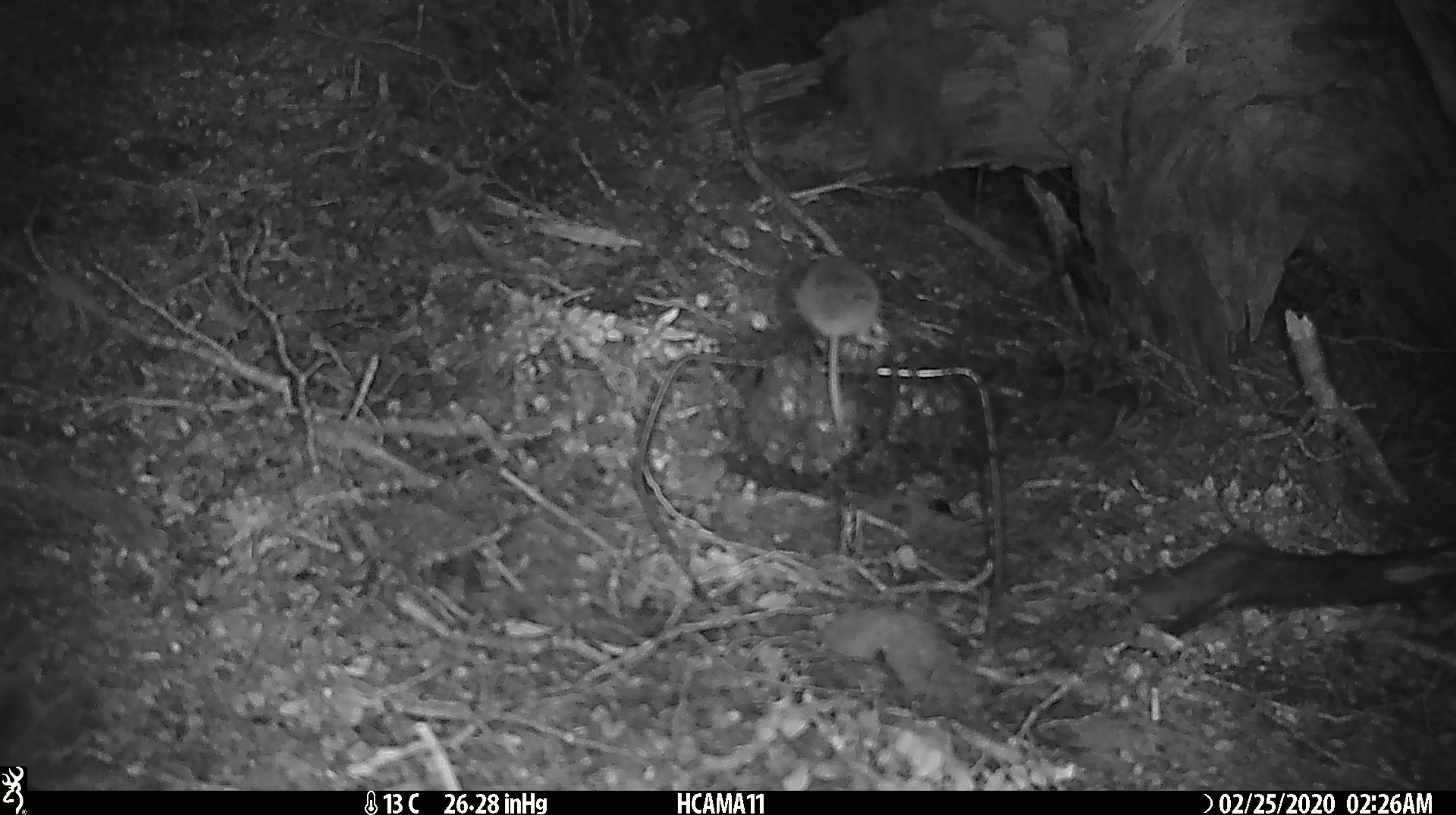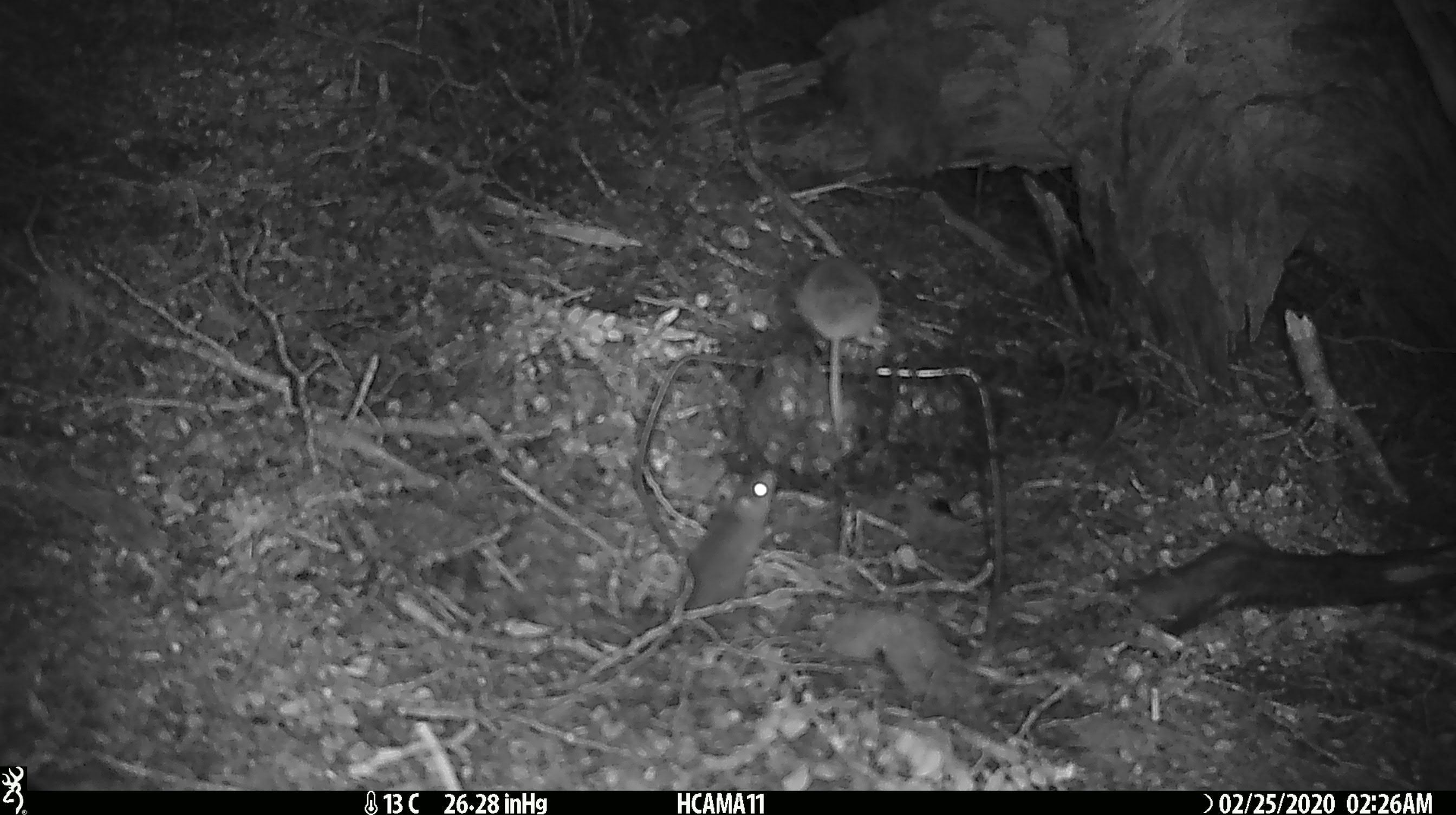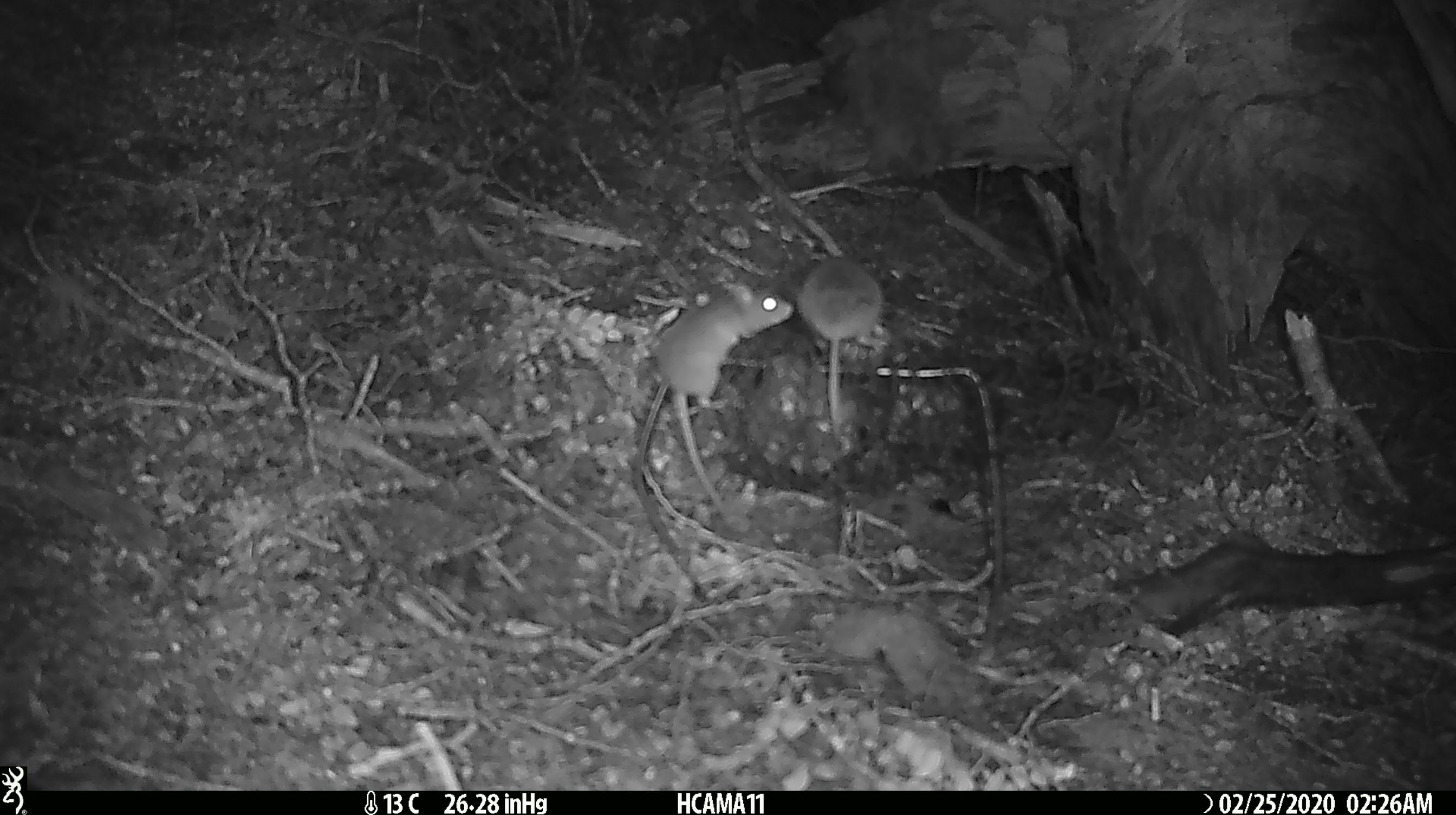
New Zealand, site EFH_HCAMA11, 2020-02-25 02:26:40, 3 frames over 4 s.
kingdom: Animalia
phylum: Chordata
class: Mammalia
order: Rodentia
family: Muridae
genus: Mus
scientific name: Mus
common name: mouse